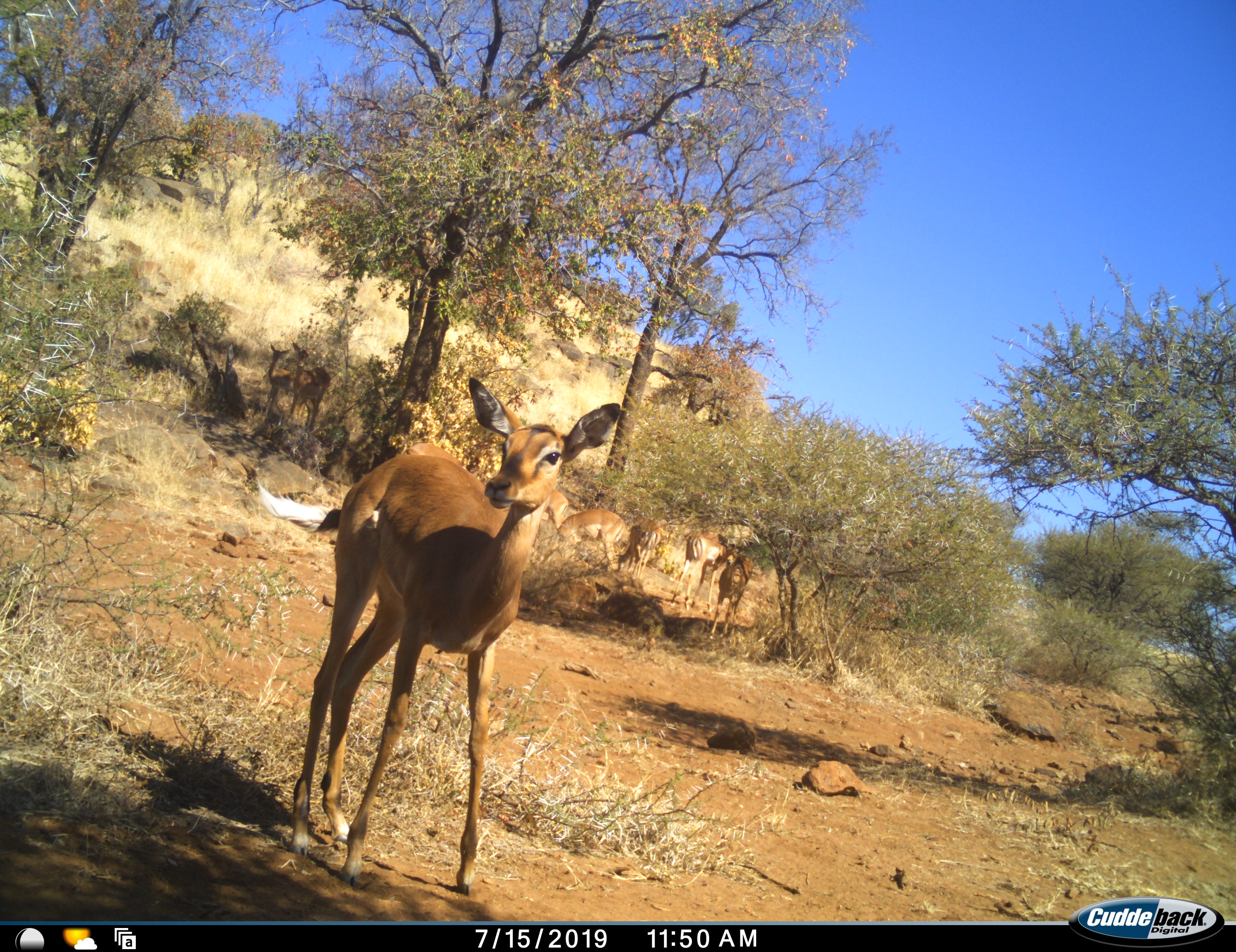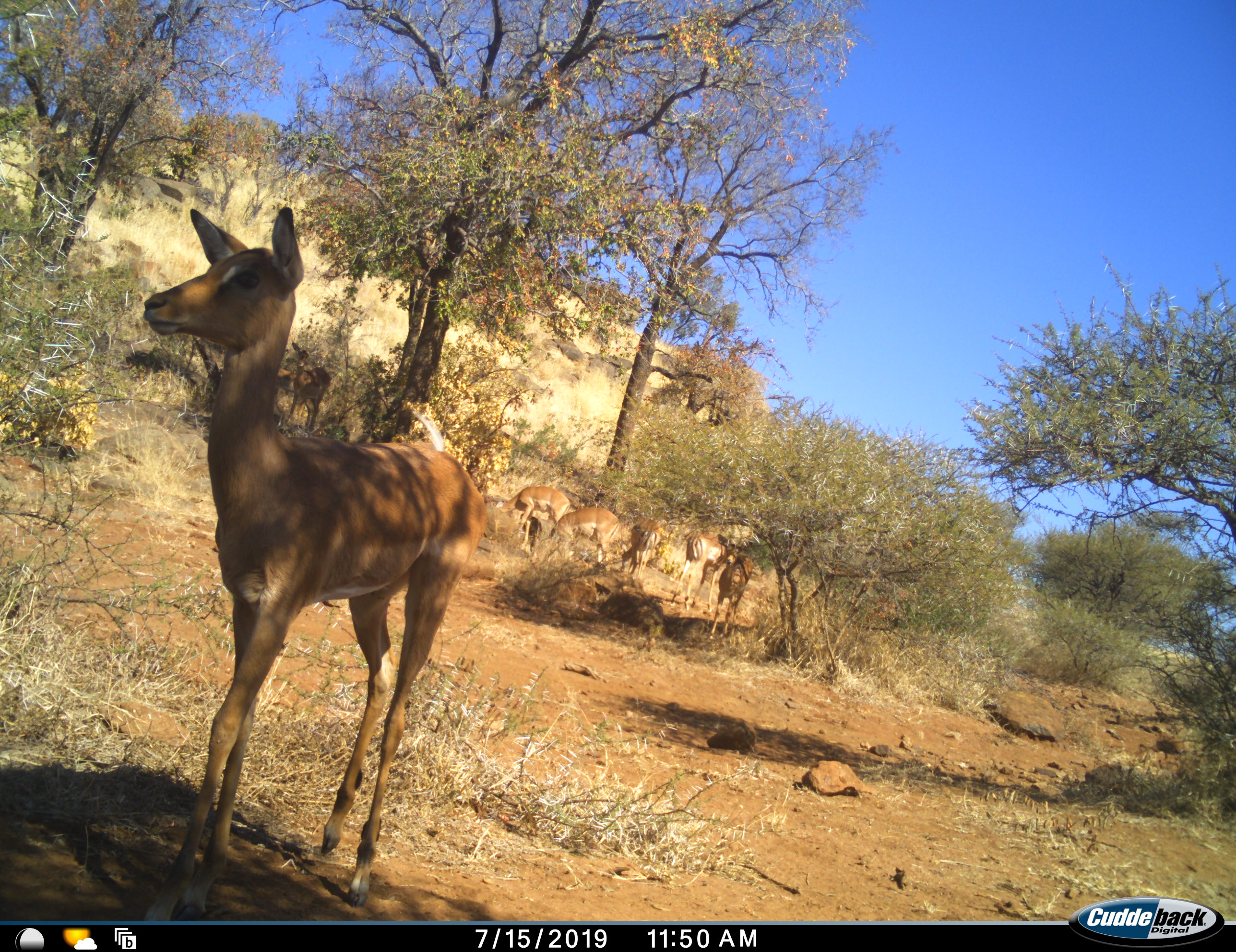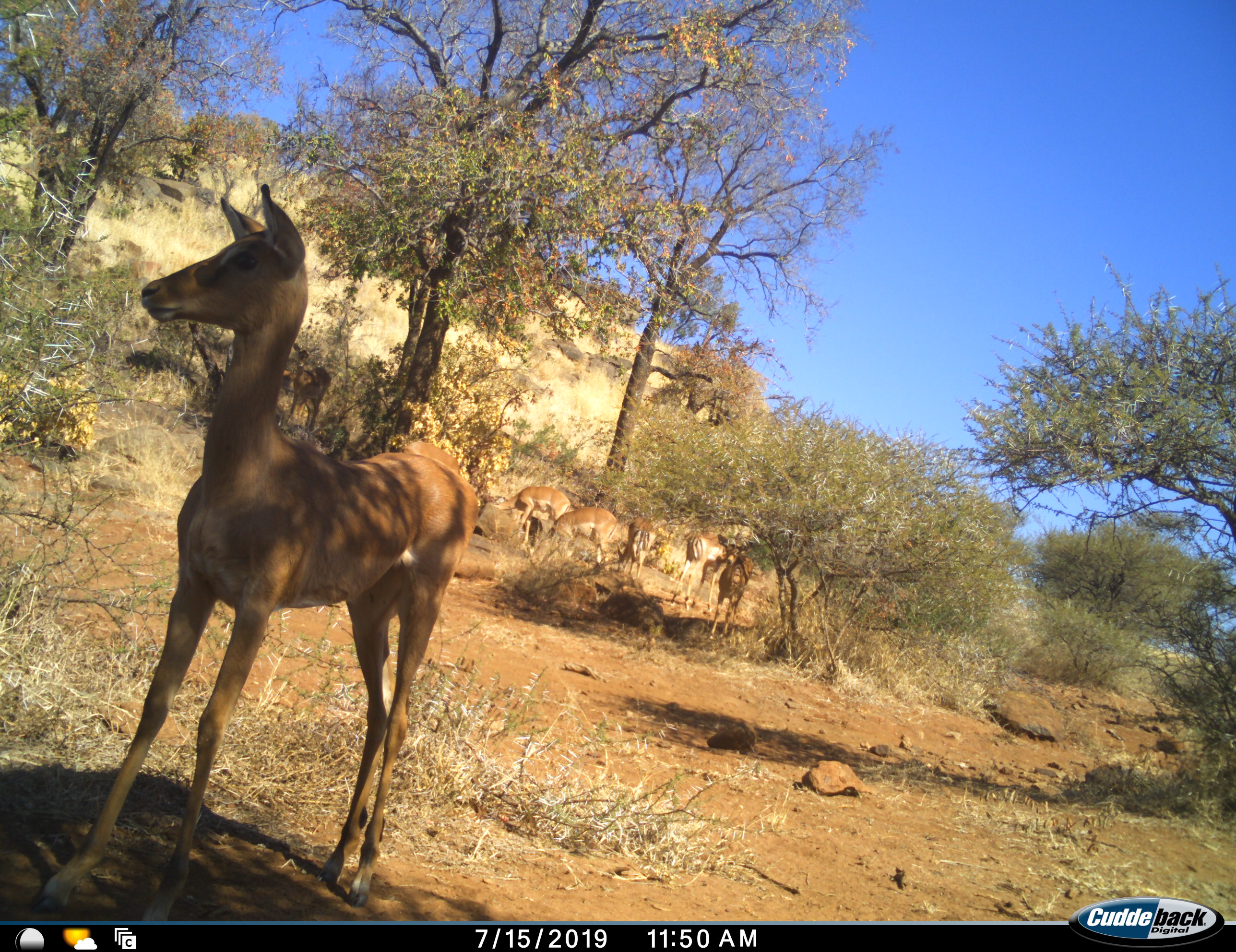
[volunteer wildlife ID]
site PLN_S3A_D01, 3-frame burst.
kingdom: Animalia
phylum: Chordata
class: Mammalia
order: Artiodactyla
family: Bovidae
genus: Aepyceros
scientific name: Aepyceros melampus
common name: impala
Impala (Aepyceros melampus), count 6. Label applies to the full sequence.